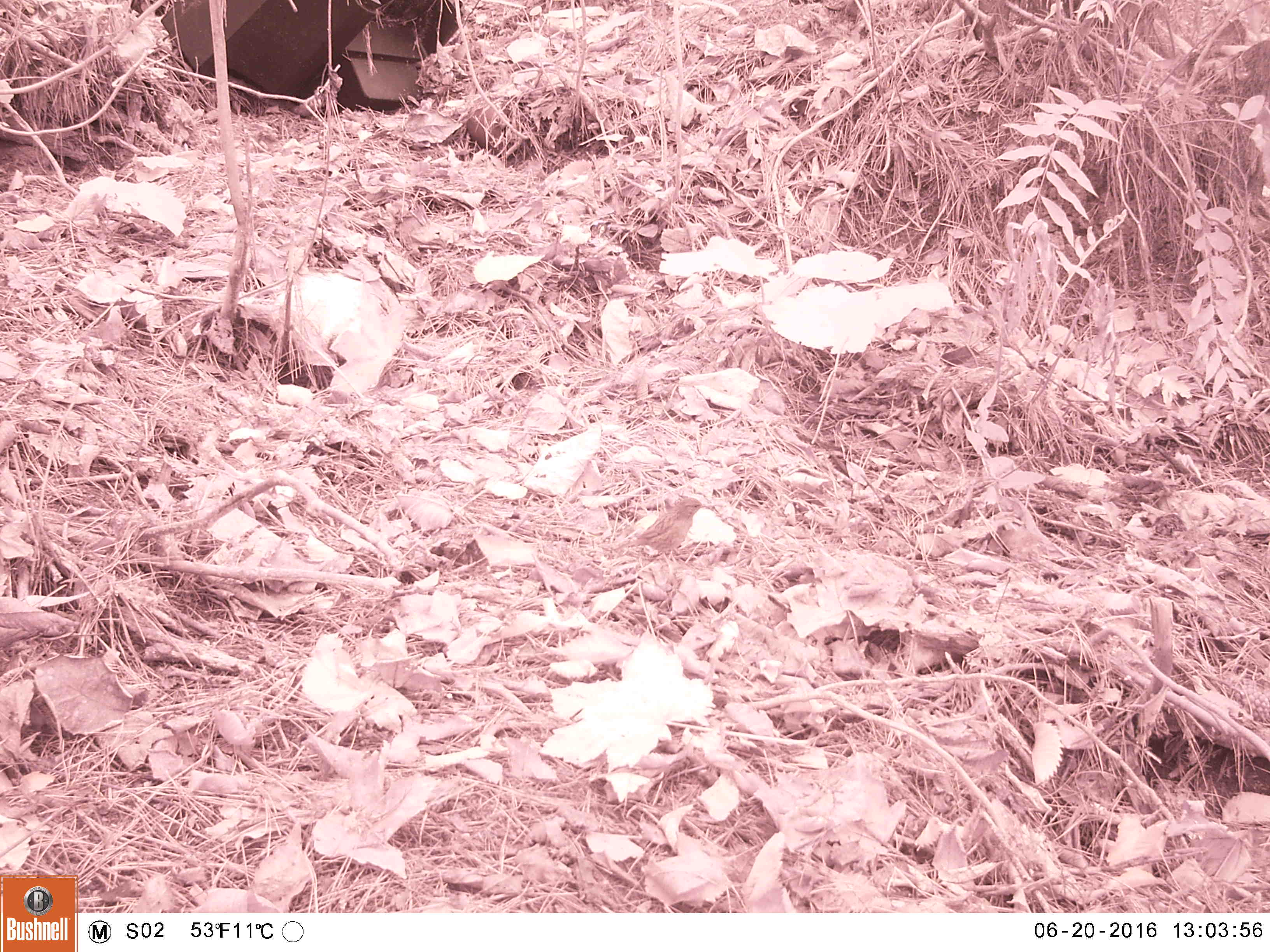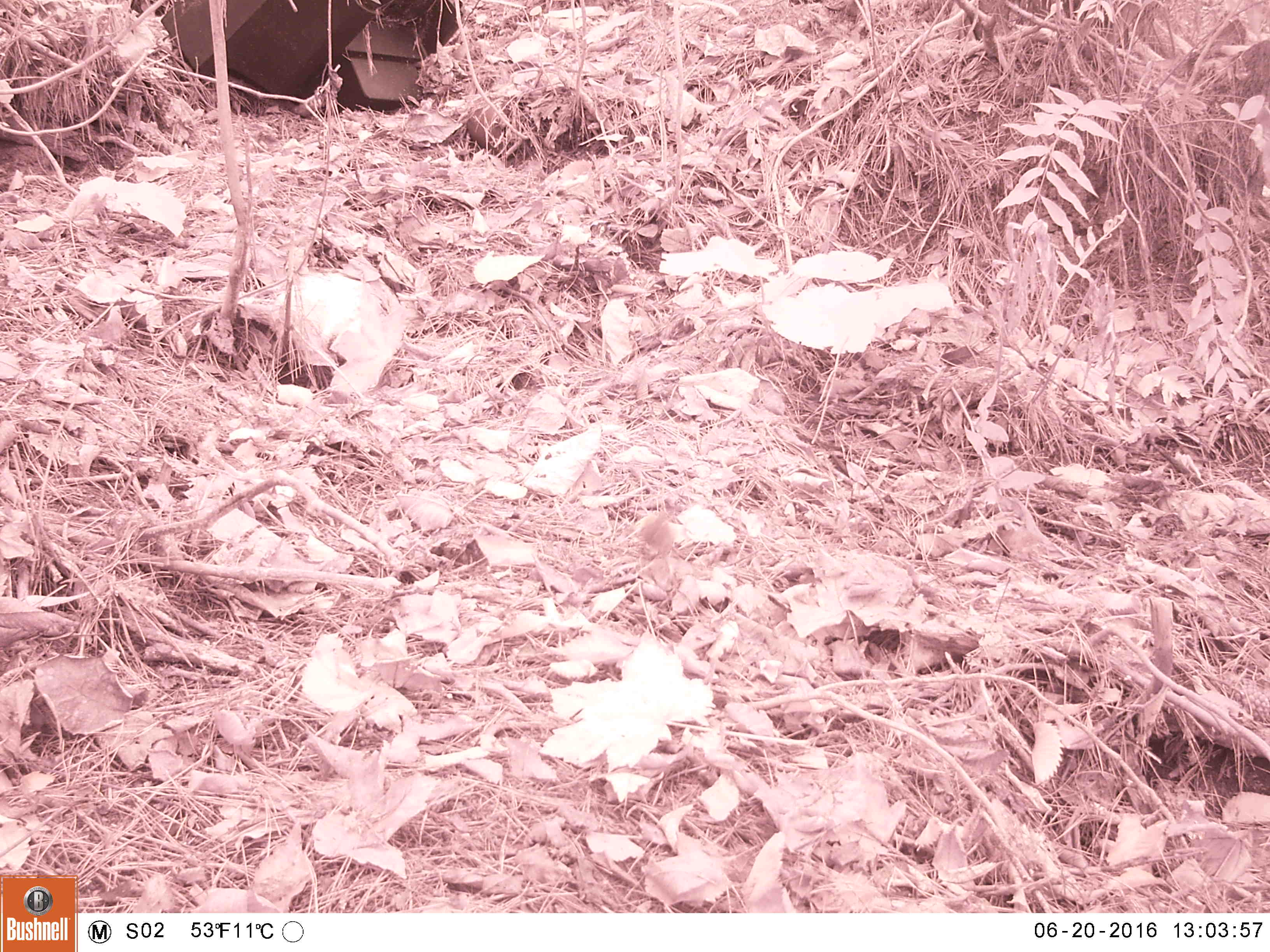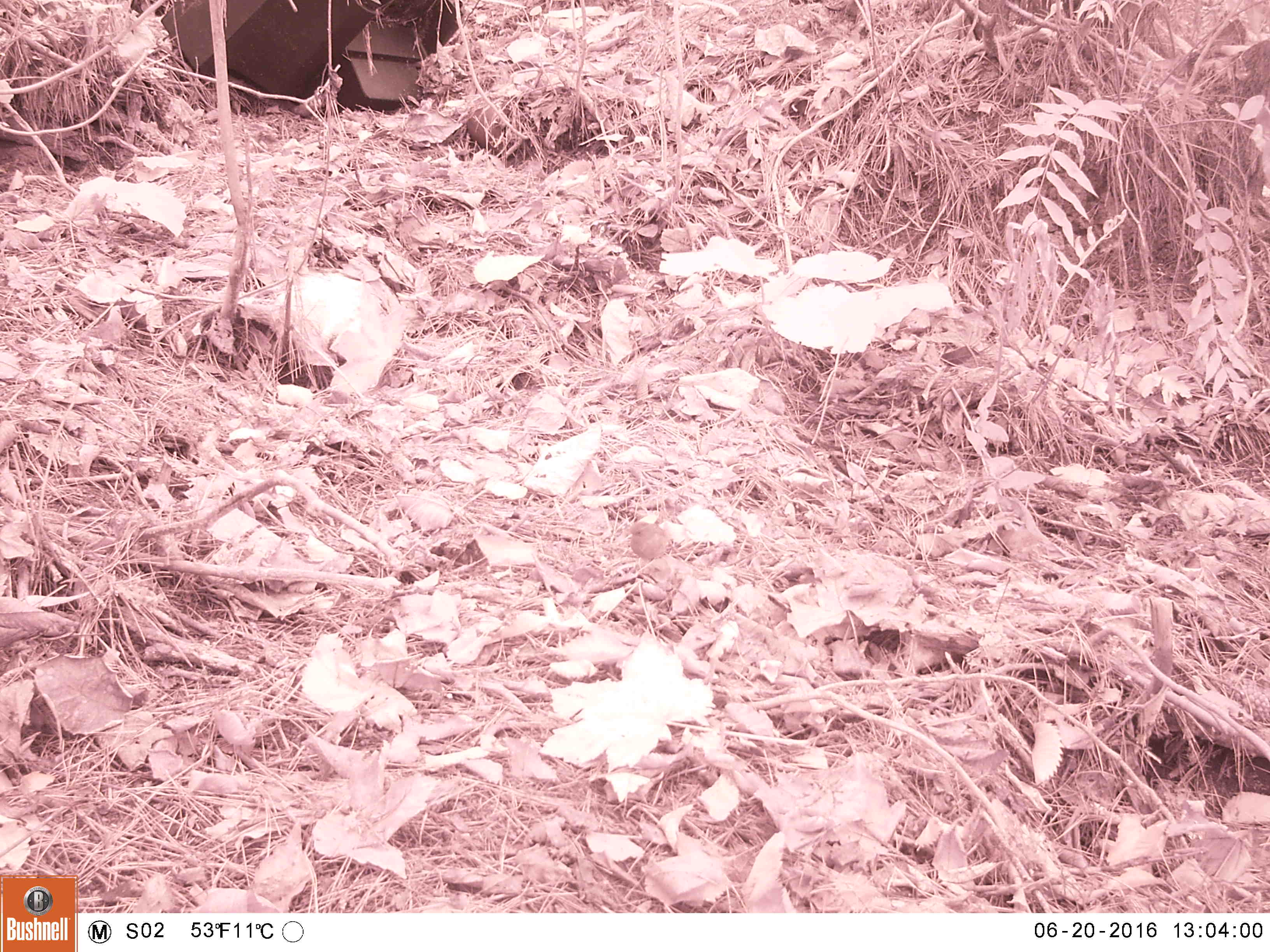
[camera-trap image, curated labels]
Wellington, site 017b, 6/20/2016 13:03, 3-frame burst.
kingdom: Animalia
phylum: Chordata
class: Aves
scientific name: Aves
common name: bird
Bird (Aves).